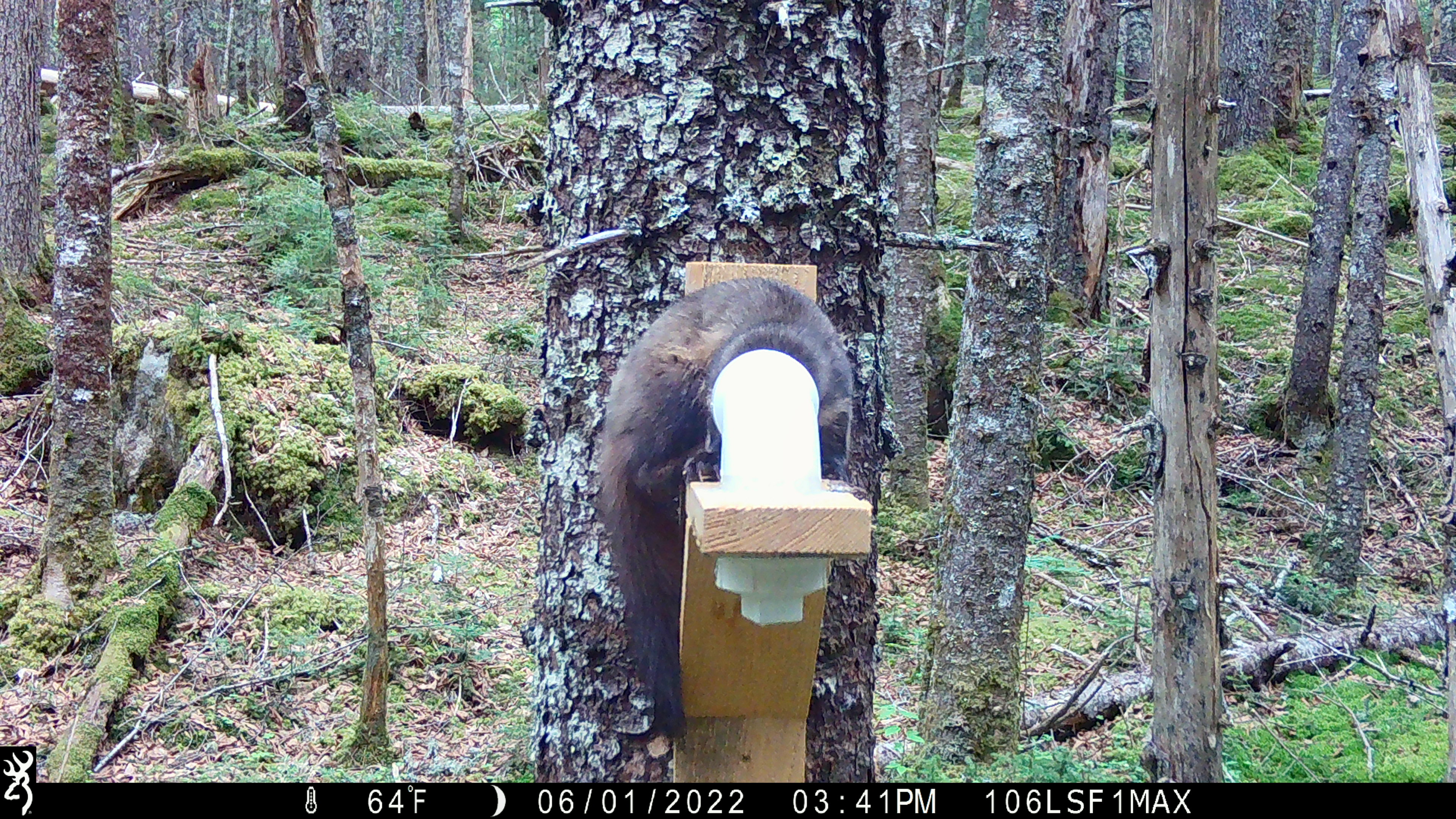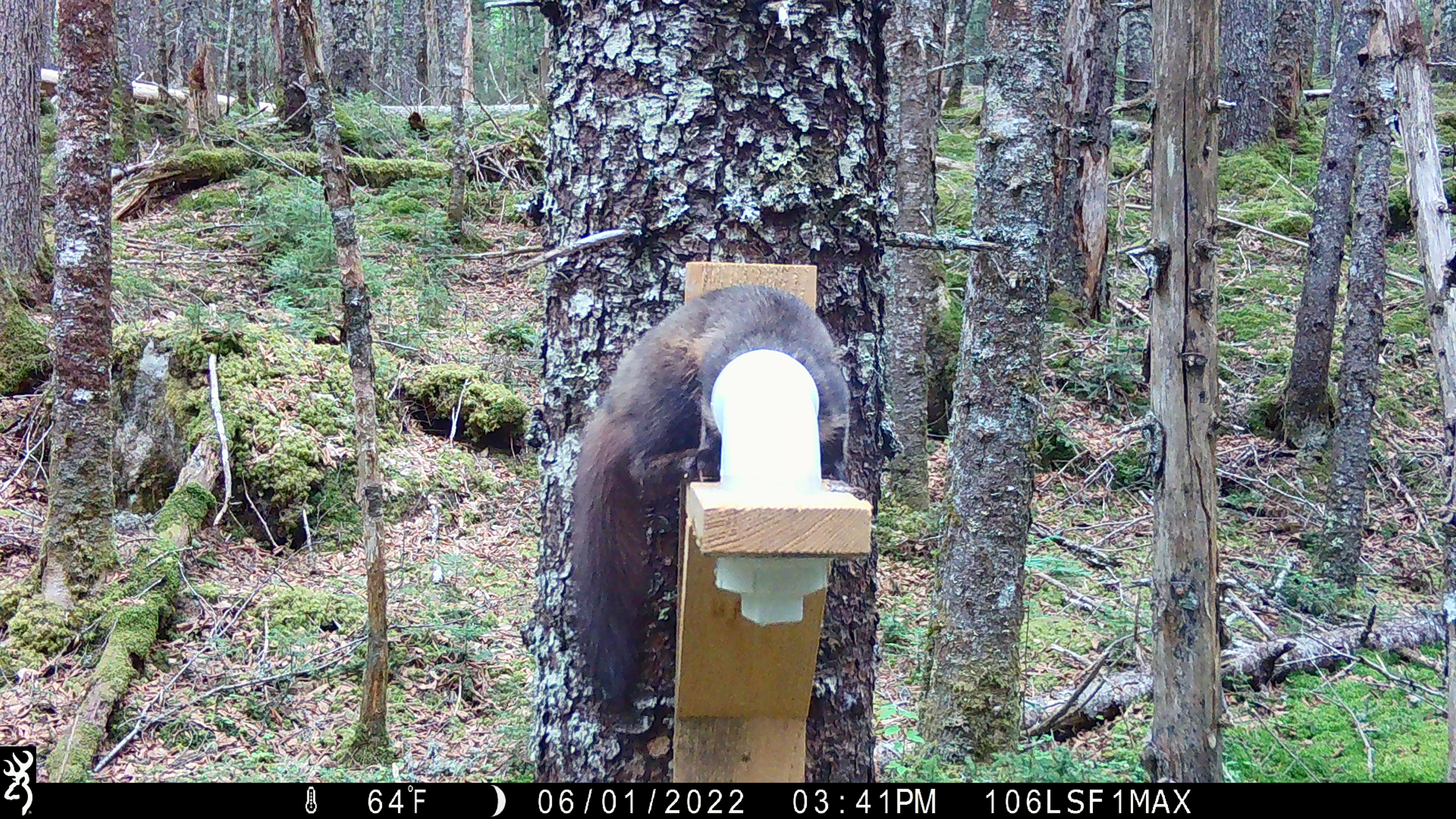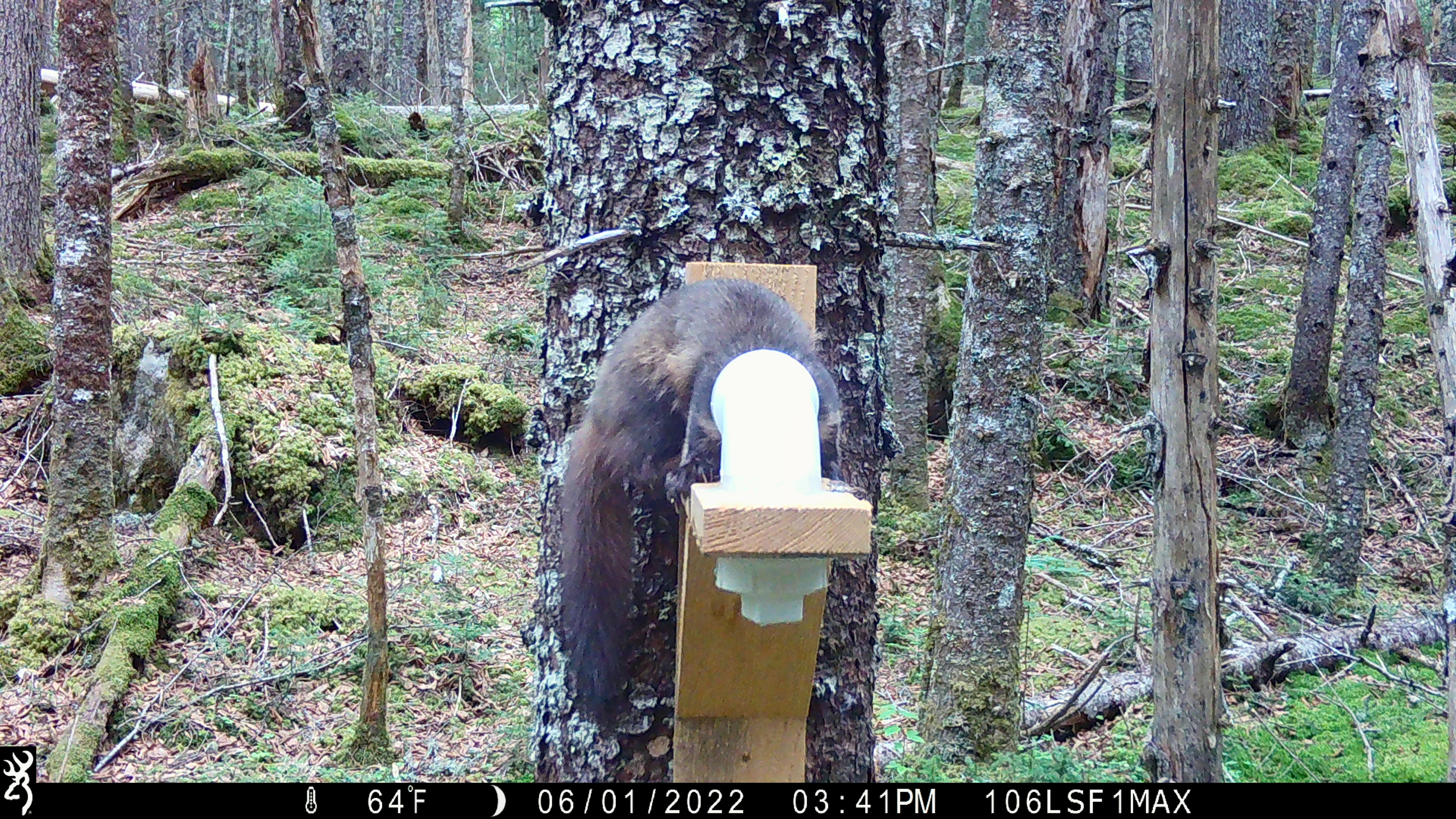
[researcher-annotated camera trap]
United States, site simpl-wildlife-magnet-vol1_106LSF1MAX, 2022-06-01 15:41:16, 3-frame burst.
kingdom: Animalia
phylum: Chordata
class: Mammalia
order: Carnivora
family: Mustelidae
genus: Martes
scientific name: Martes americana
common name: american marten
American marten (Martes americana).